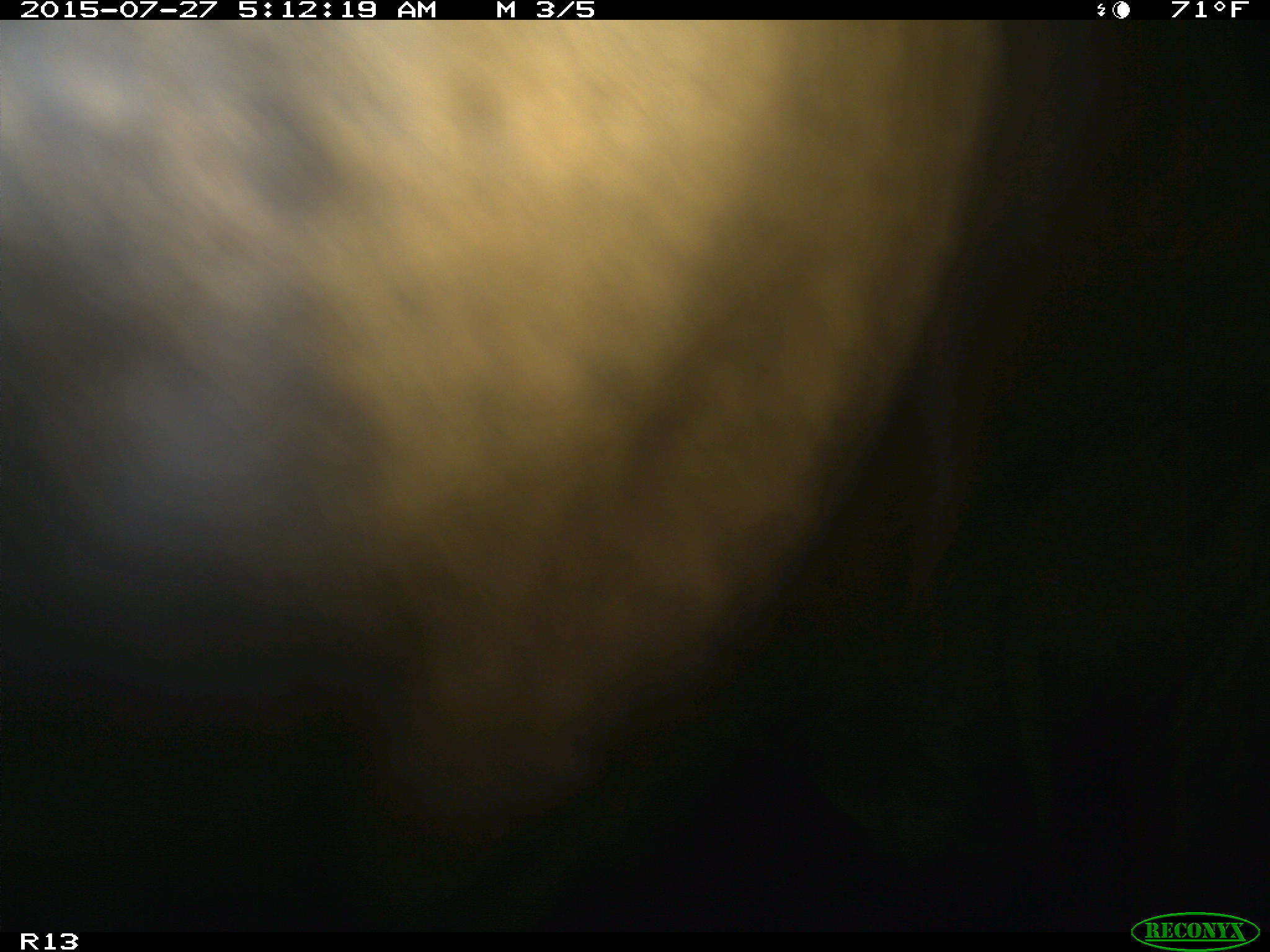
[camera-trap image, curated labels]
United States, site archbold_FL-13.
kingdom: Animalia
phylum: Chordata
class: Mammalia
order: Artiodactyla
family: Bovidae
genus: Bos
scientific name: Bos taurus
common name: domestic cow